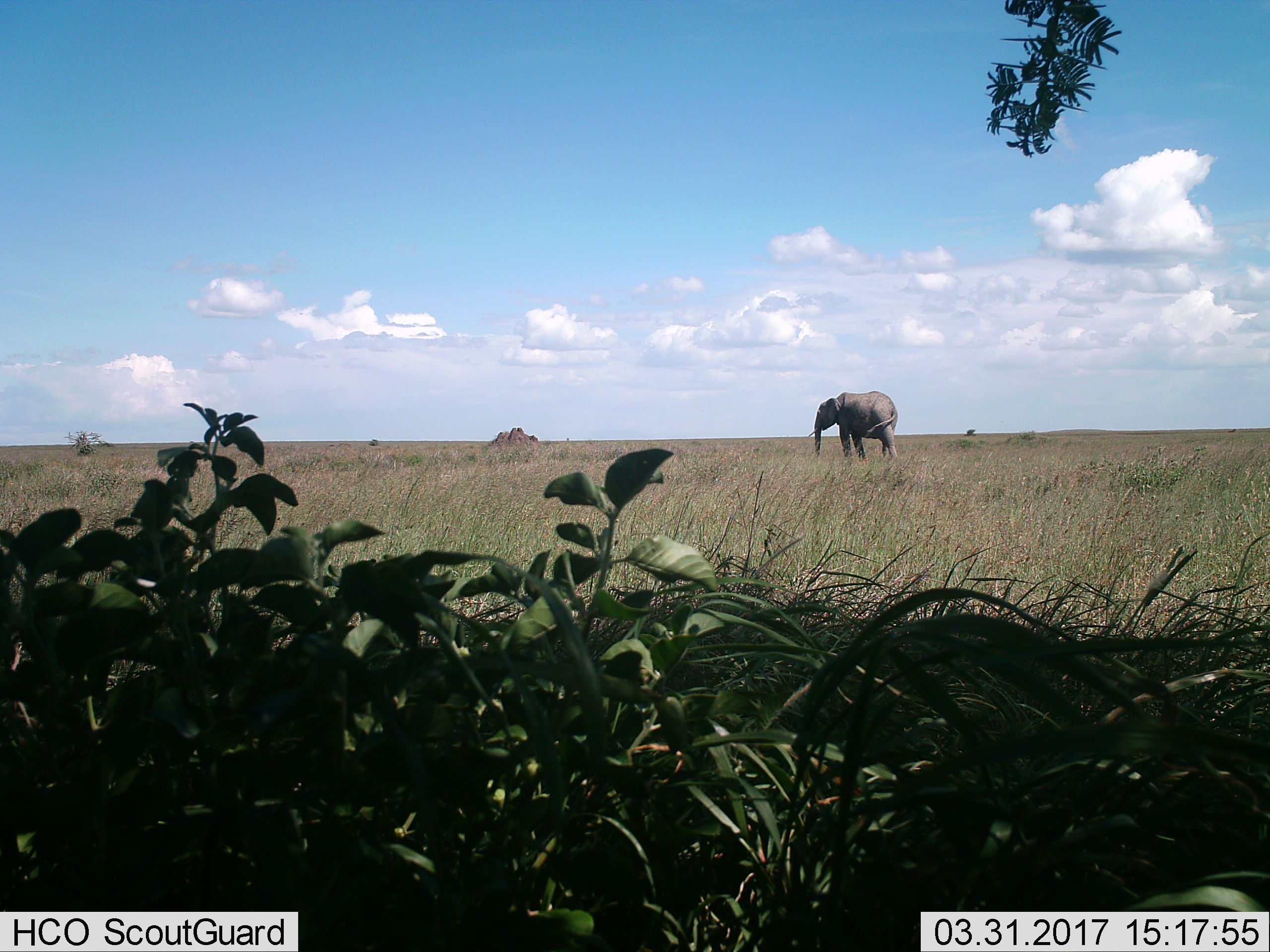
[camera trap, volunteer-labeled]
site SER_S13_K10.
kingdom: Animalia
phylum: Chordata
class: Mammalia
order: Proboscidea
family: Elephantidae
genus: Loxodonta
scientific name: Loxodonta africana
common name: african bush elephant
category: elephant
Elephant (african bush elephant) (Loxodonta africana), count 1. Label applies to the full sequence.